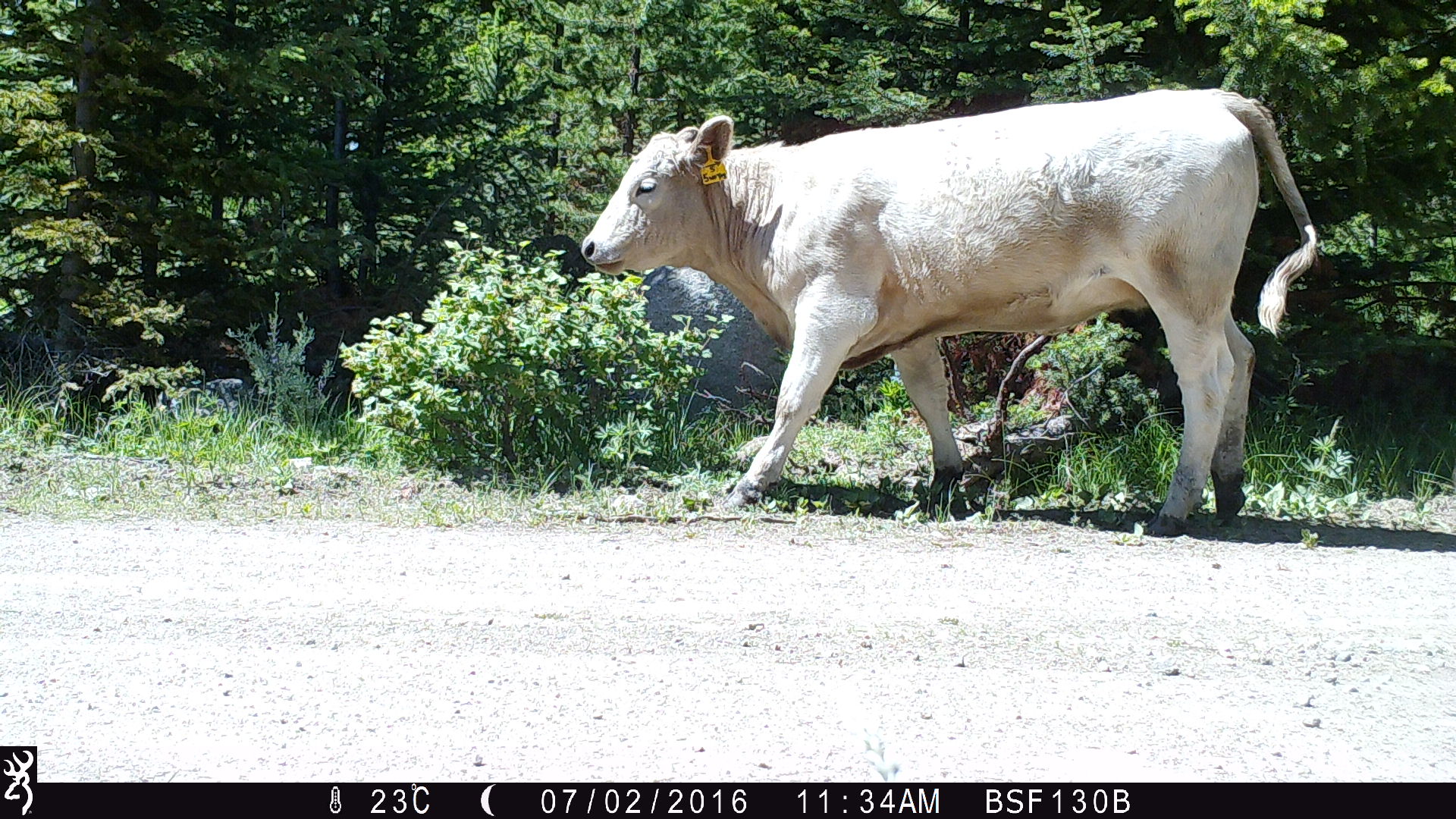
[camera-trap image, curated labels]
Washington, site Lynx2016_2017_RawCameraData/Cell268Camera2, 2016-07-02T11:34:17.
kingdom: Animalia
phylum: Chordata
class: Mammalia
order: Artiodactyla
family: Bovidae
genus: Bos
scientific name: Bos taurus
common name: domestic cattle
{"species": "domestic cattle (Bos taurus)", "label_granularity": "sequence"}